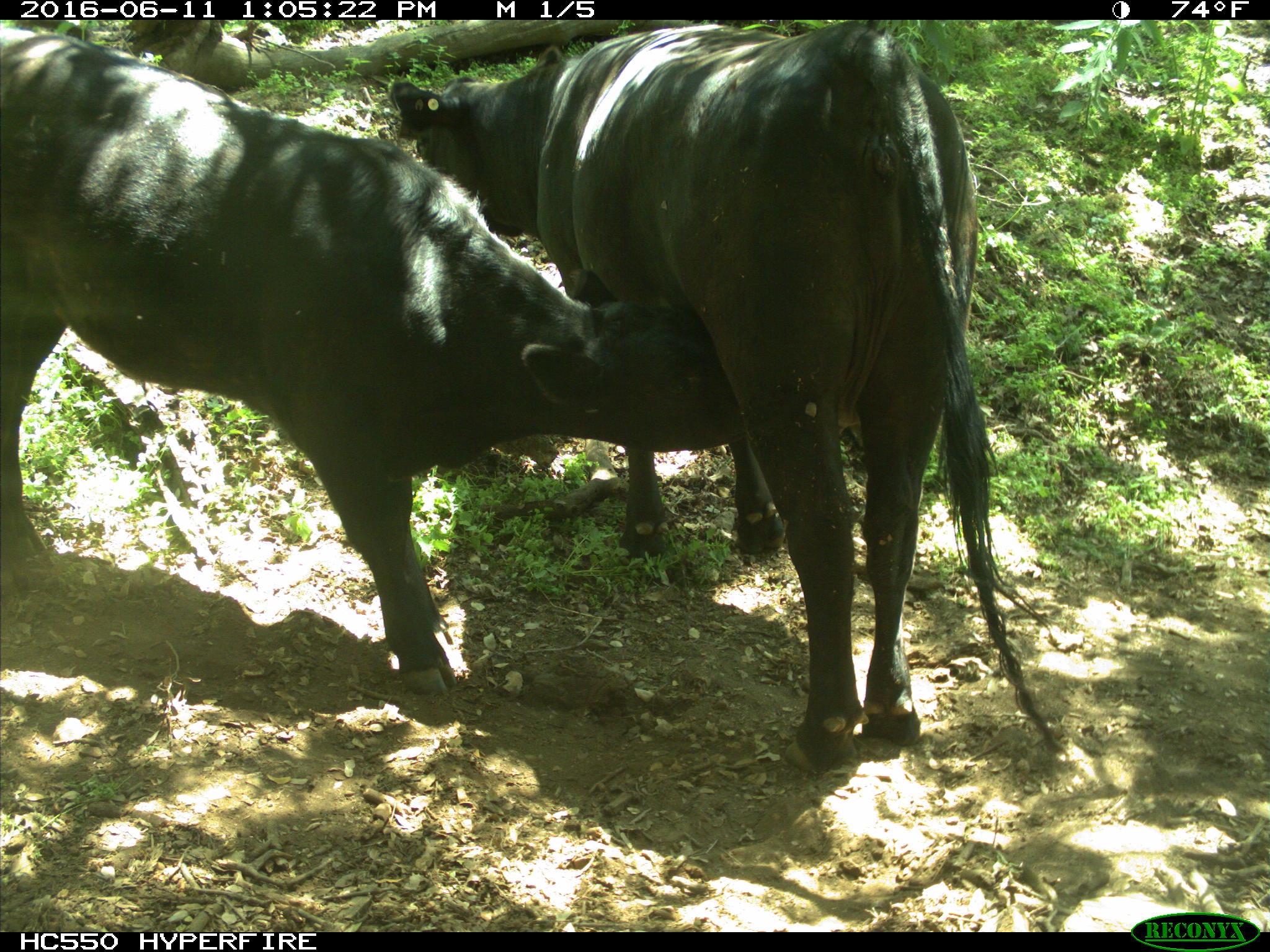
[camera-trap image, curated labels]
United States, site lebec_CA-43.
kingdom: Animalia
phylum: Chordata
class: Mammalia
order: Artiodactyla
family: Bovidae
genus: Bos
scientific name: Bos taurus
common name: domestic cow